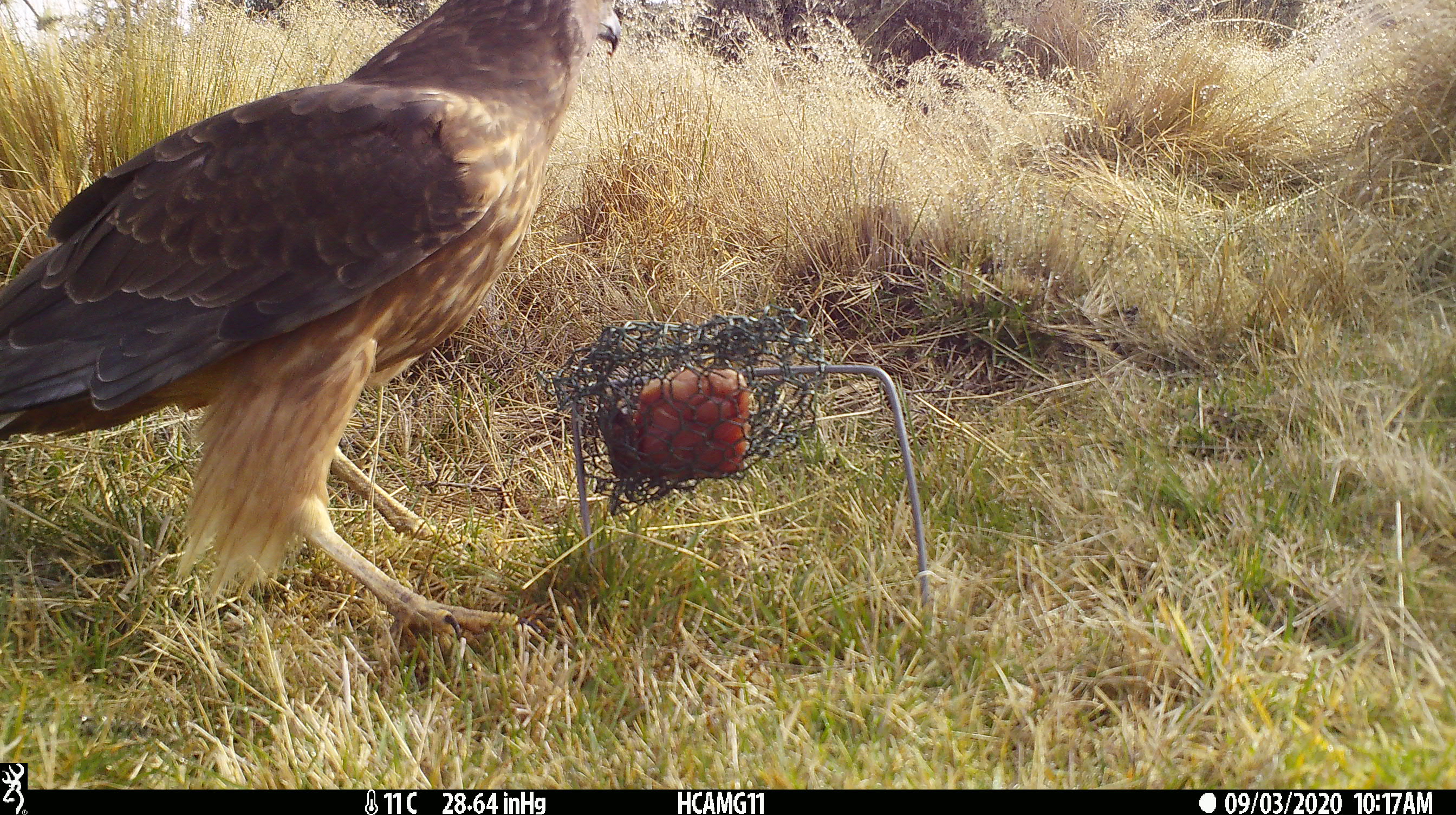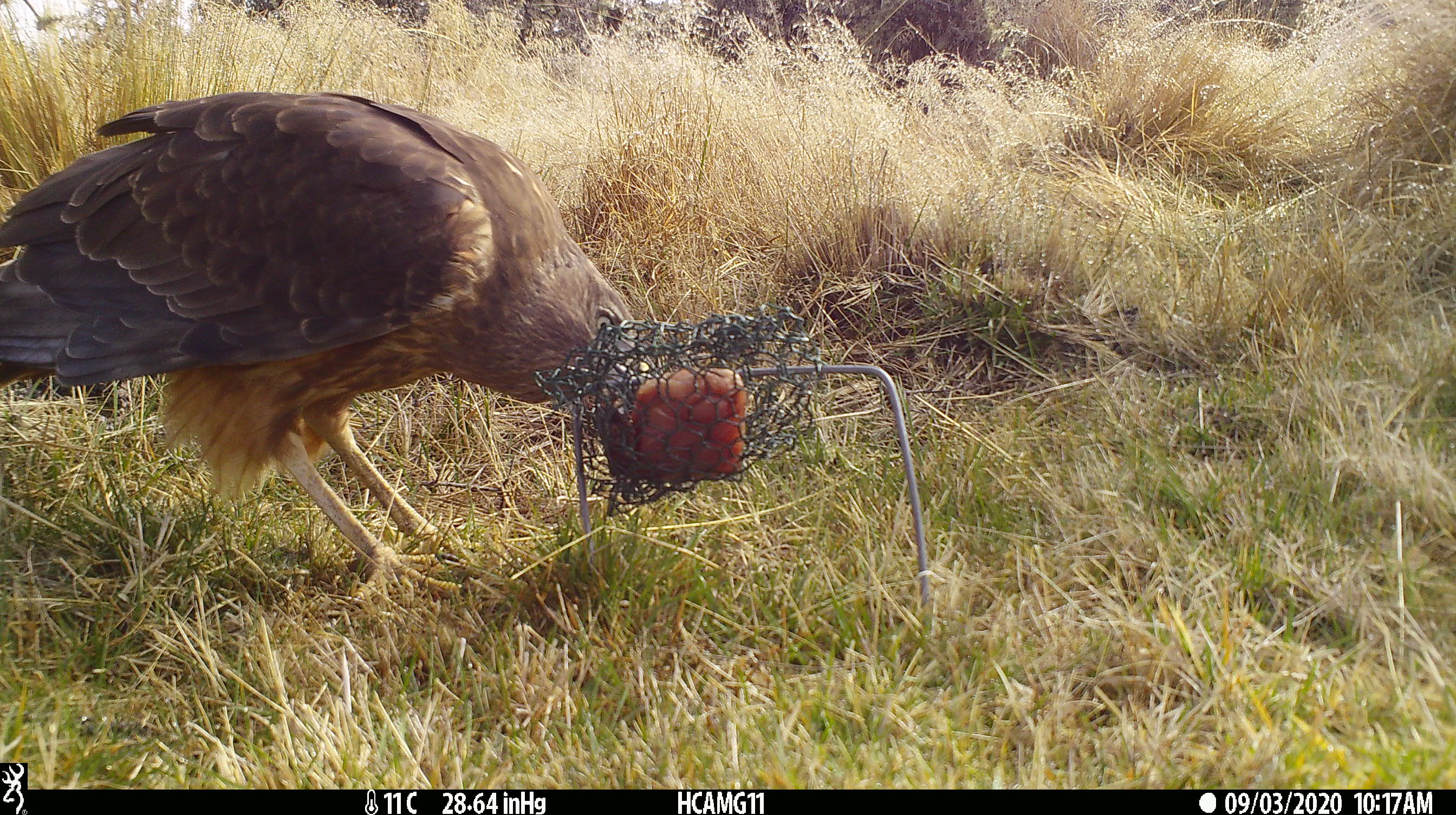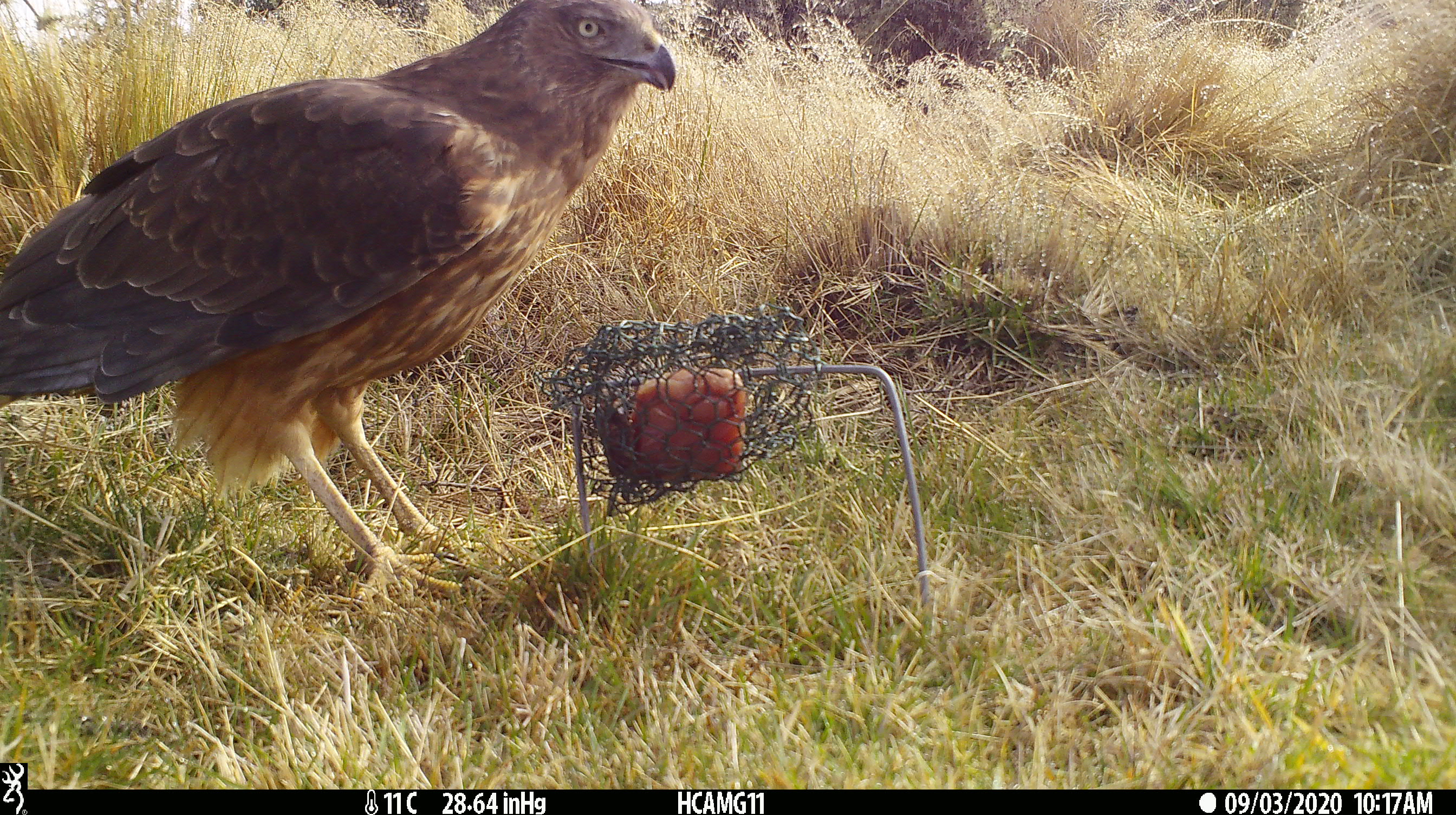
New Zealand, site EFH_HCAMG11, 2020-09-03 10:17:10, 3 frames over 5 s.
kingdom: Animalia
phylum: Chordata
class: Aves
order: Accipitriformes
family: Accipitridae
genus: Circus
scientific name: Circus approximans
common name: swamp harrier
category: harrier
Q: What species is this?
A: Harrier (swamp harrier) (Circus approximans).